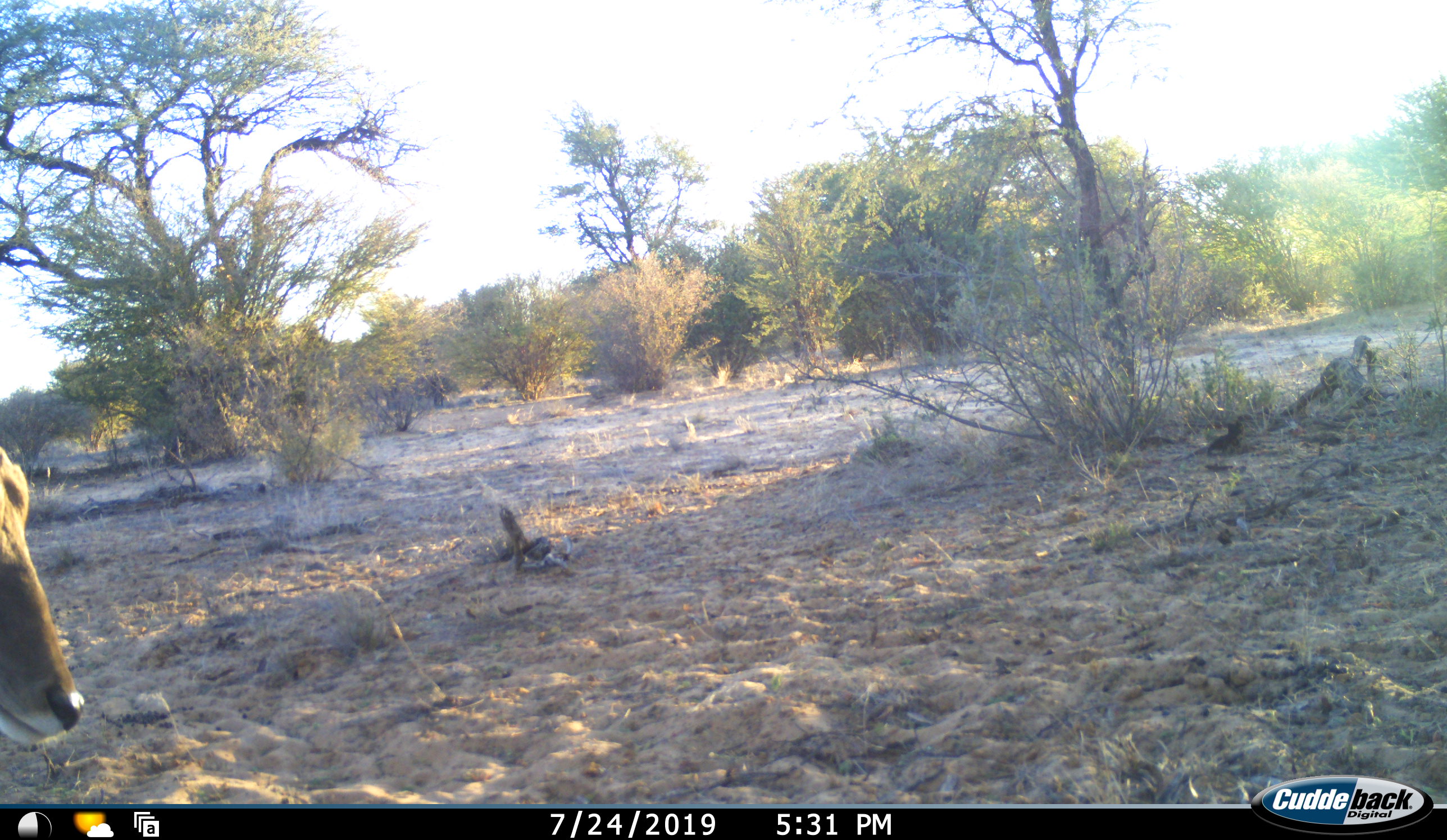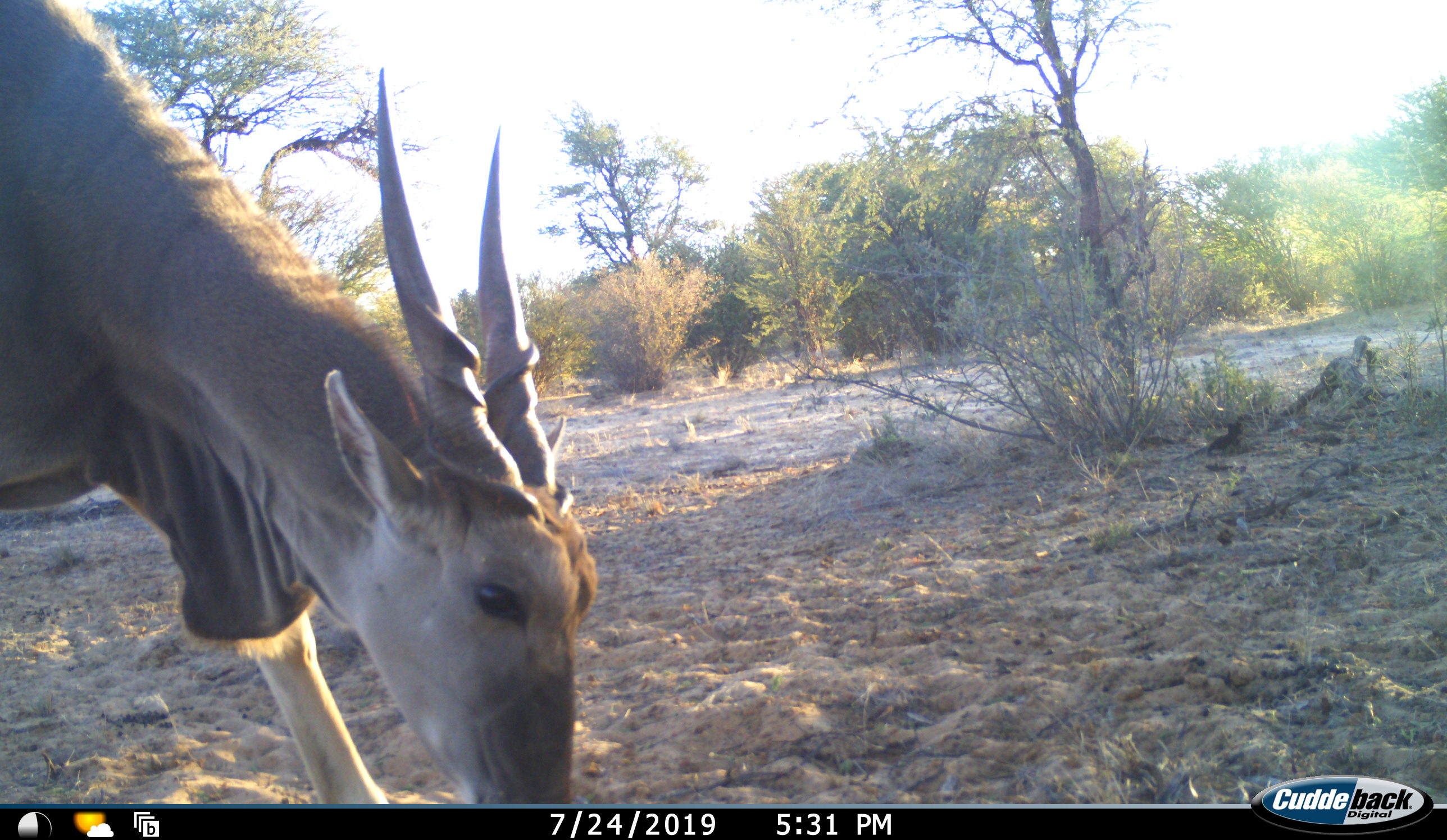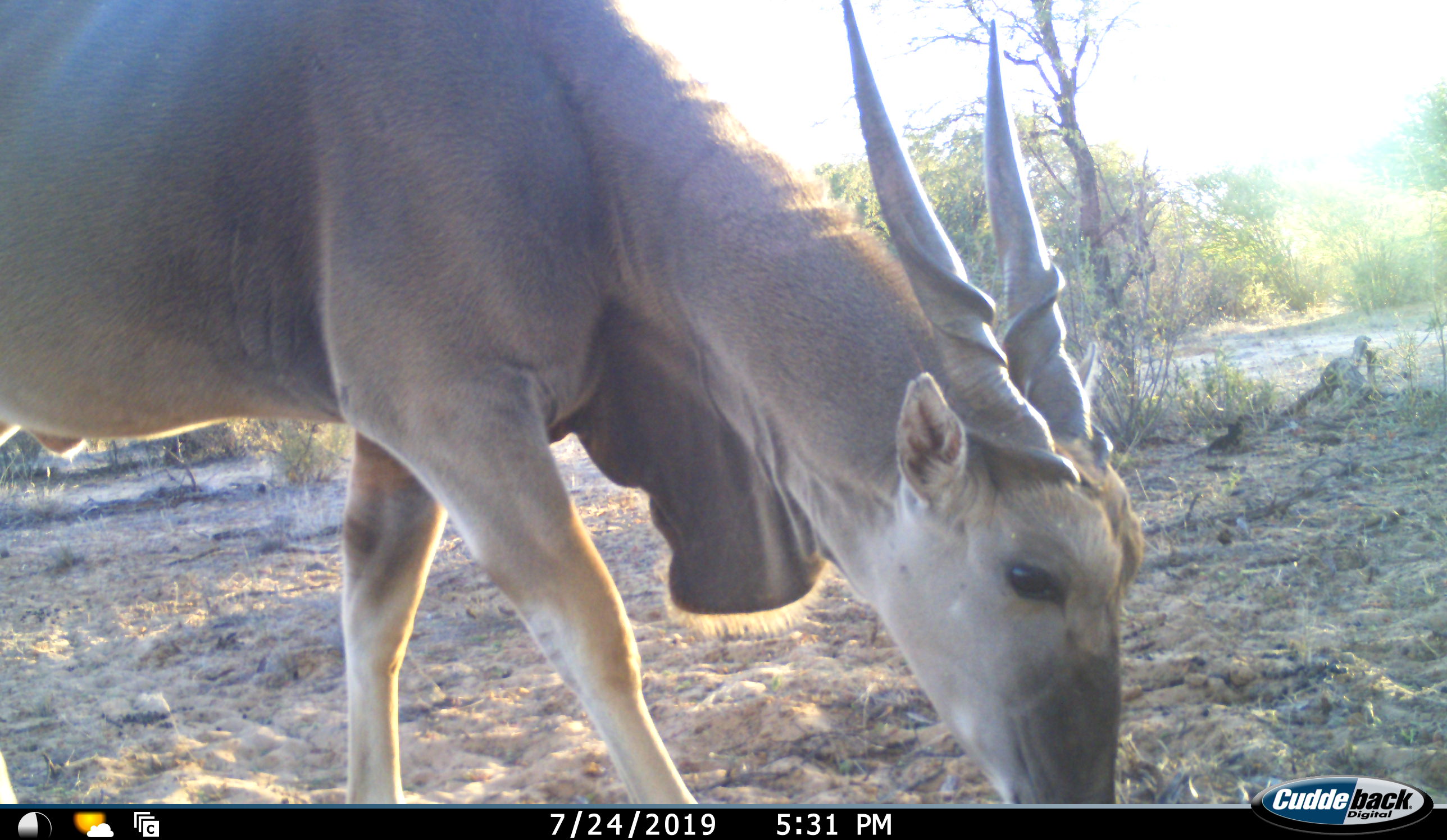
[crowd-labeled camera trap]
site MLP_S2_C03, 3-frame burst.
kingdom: Animalia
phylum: Chordata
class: Mammalia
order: Artiodactyla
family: Bovidae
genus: Tragelaphus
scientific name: Tragelaphus oryx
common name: eland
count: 1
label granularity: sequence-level